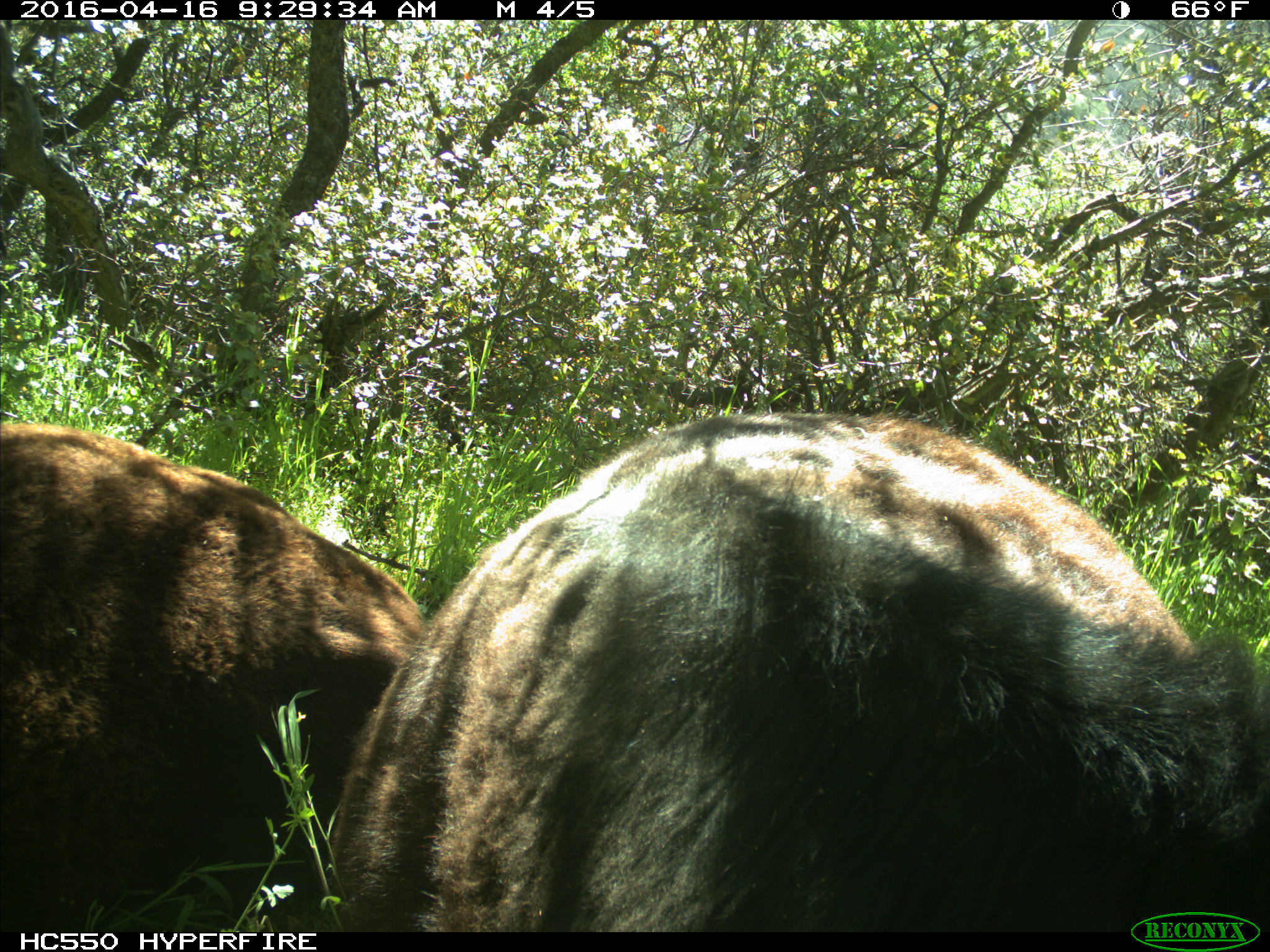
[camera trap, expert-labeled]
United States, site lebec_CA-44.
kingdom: Animalia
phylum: Chordata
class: Mammalia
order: Artiodactyla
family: Bovidae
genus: Bos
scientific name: Bos taurus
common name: domestic cow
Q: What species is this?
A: Bos taurus (domestic cow).